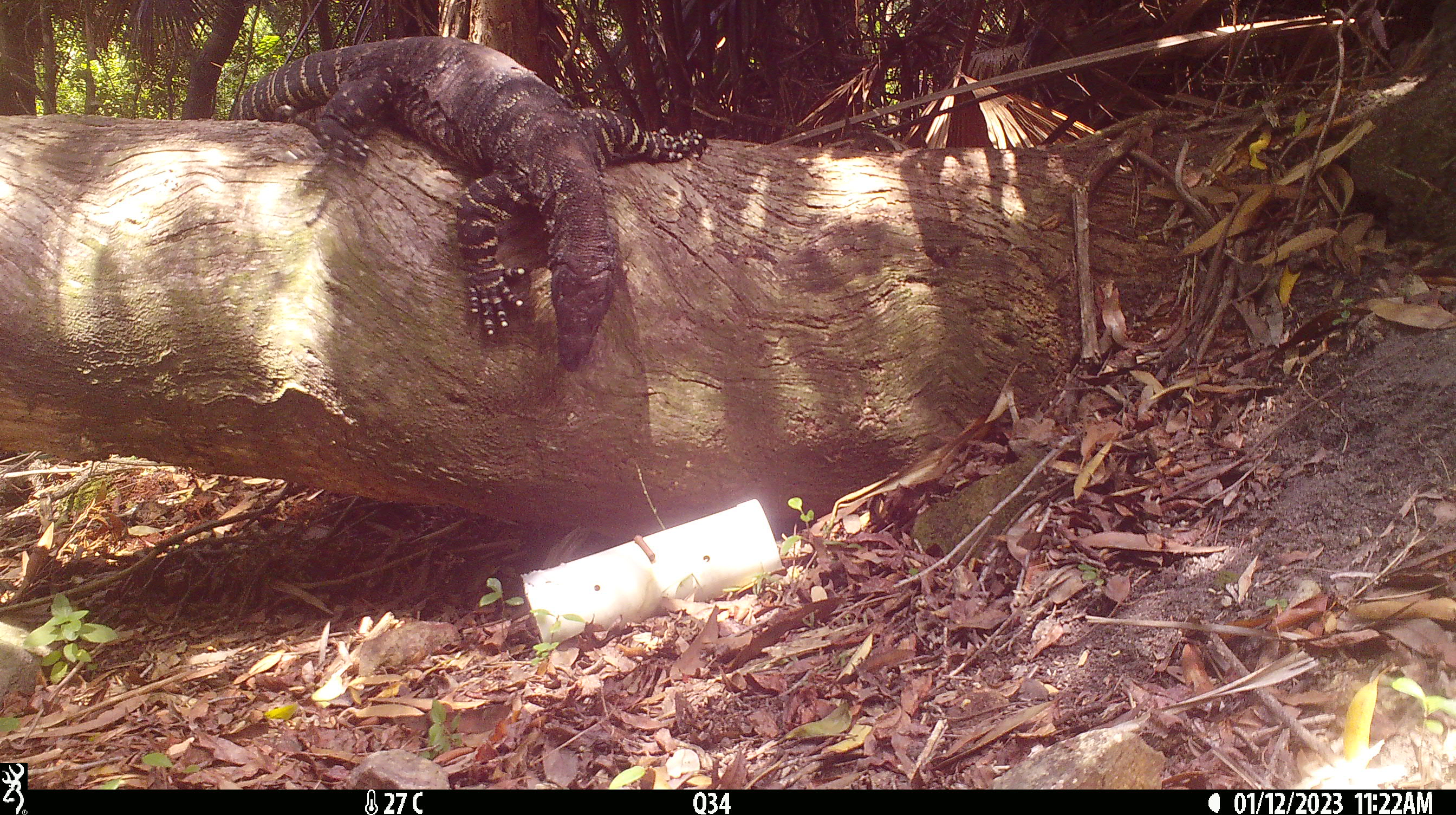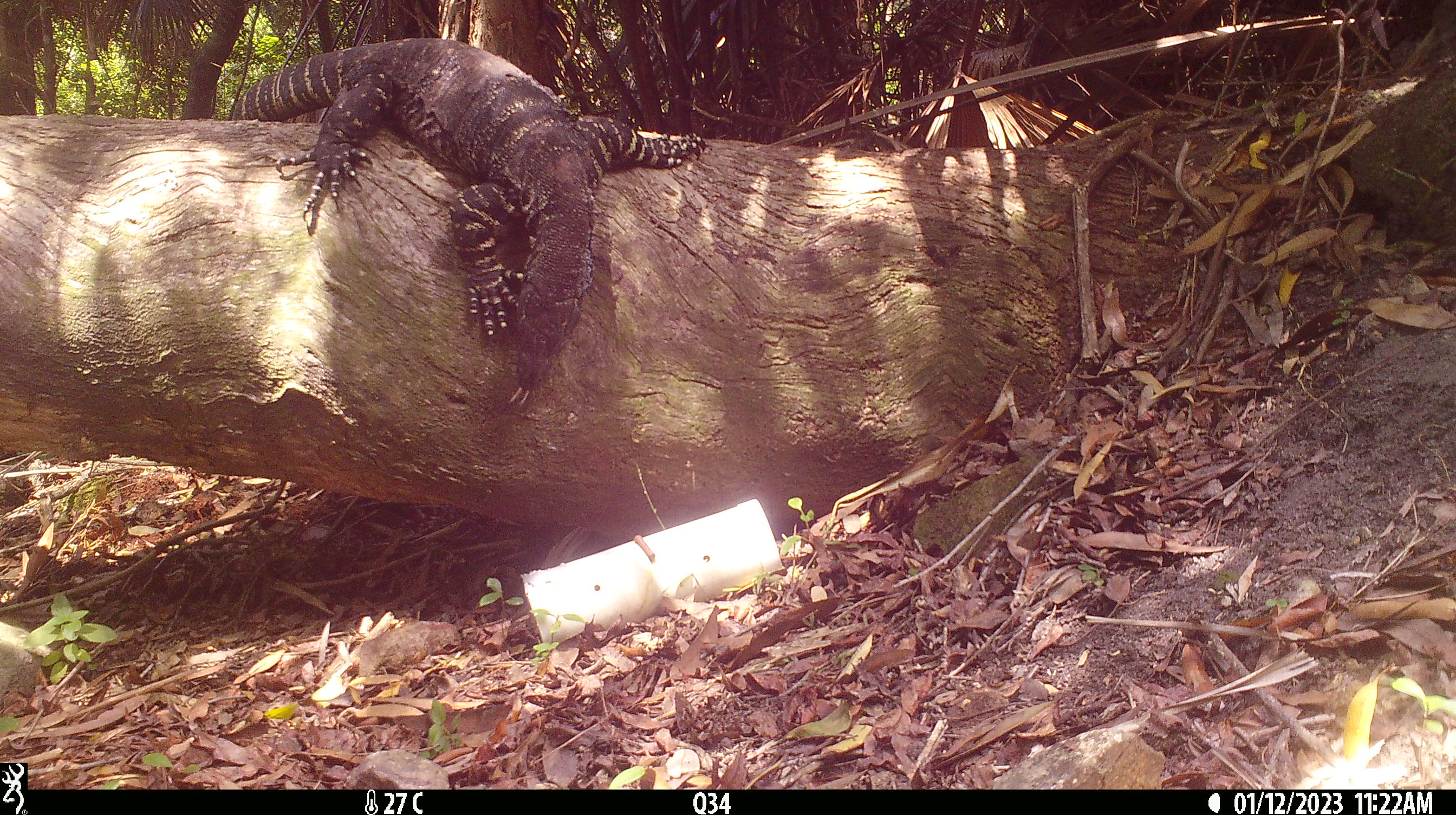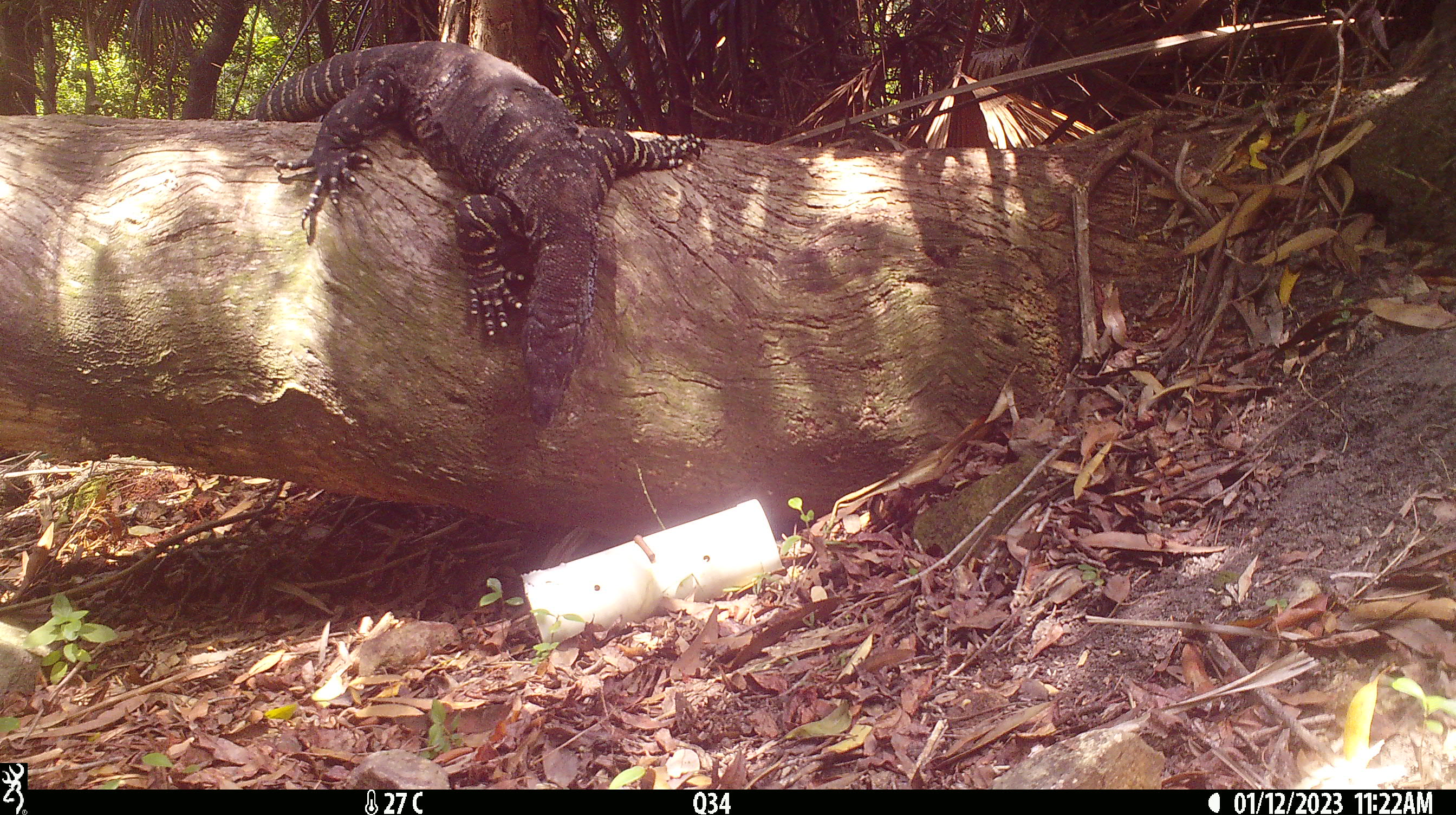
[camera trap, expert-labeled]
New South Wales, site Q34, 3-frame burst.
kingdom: Animalia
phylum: Chordata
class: Reptilia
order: Squamata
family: Varanidae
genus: Varanus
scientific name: Varanus varius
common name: lace monitor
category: goanna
Goanna (lace monitor) (Varanus varius).